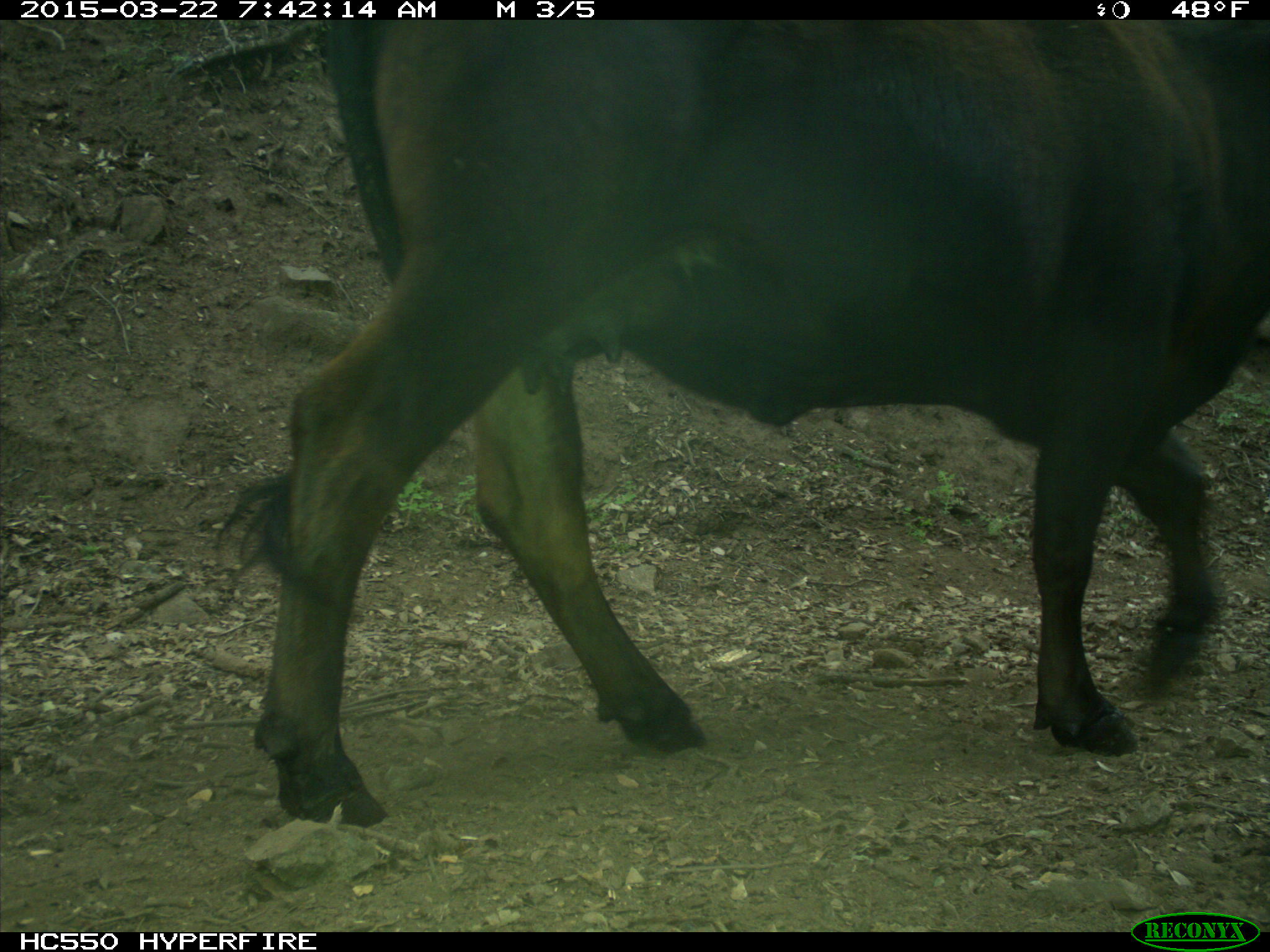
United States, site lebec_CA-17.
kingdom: Animalia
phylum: Chordata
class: Mammalia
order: Artiodactyla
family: Bovidae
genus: Bos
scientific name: Bos taurus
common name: domestic cow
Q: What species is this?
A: Bos taurus (domestic cow).